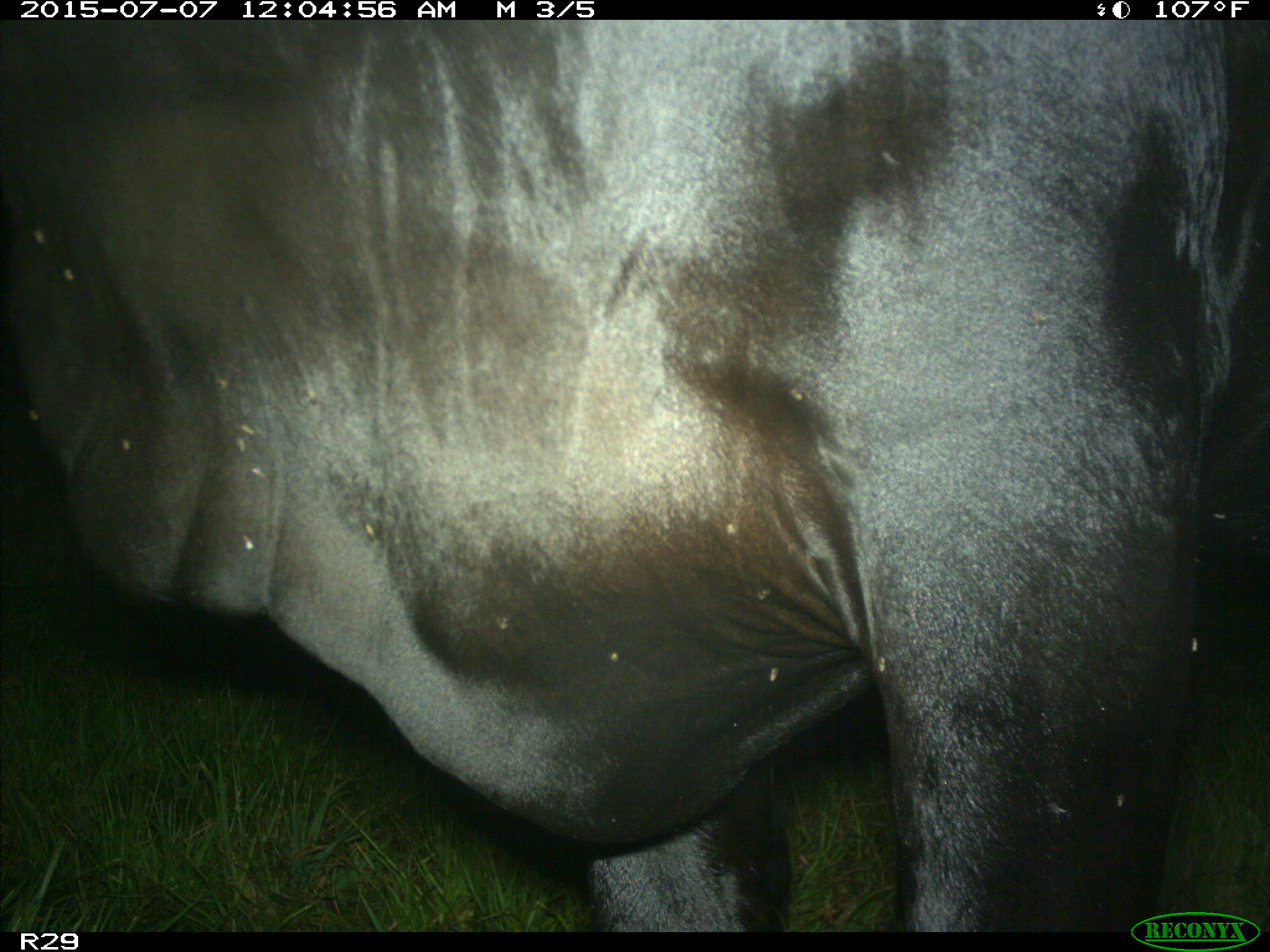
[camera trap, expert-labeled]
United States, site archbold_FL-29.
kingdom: Animalia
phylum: Chordata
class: Mammalia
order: Artiodactyla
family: Bovidae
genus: Bos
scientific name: Bos taurus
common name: domestic cow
Bos taurus (domestic cow).